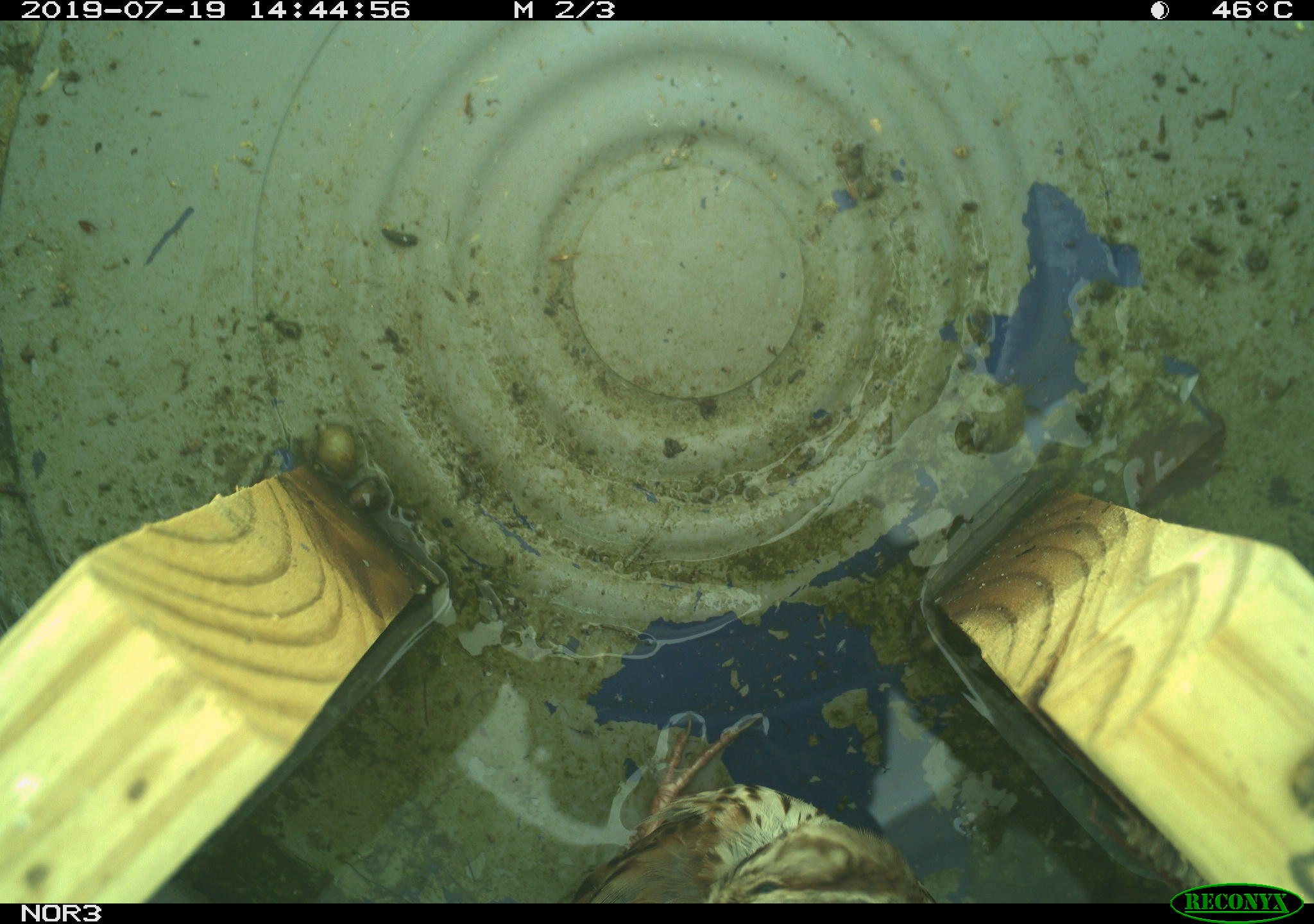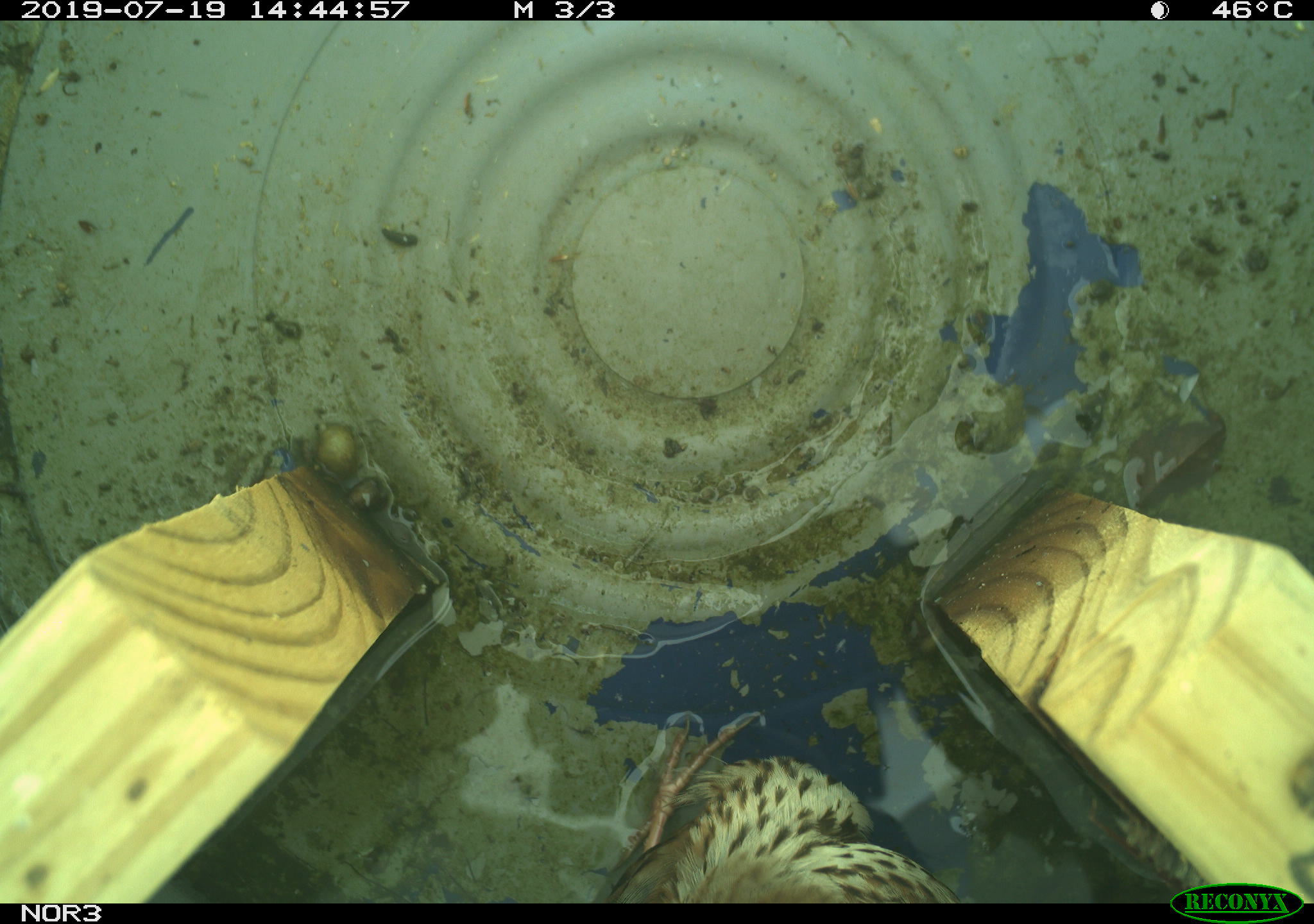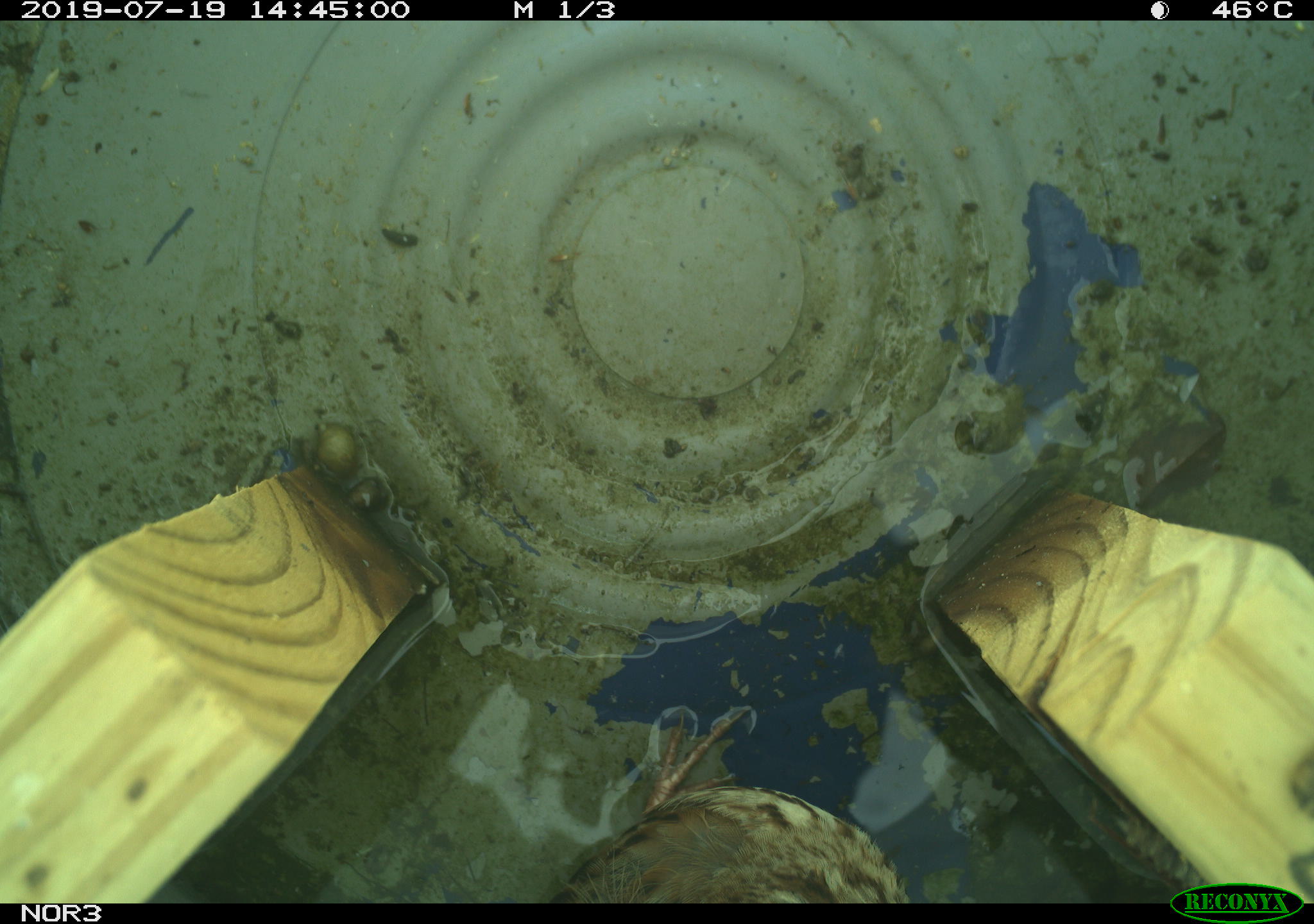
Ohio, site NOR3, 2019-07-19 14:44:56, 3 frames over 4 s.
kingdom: Animalia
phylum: Chordata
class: Aves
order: Passeriformes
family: Passerellidae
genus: Melospiza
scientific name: Melospiza melodia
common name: song sparrow